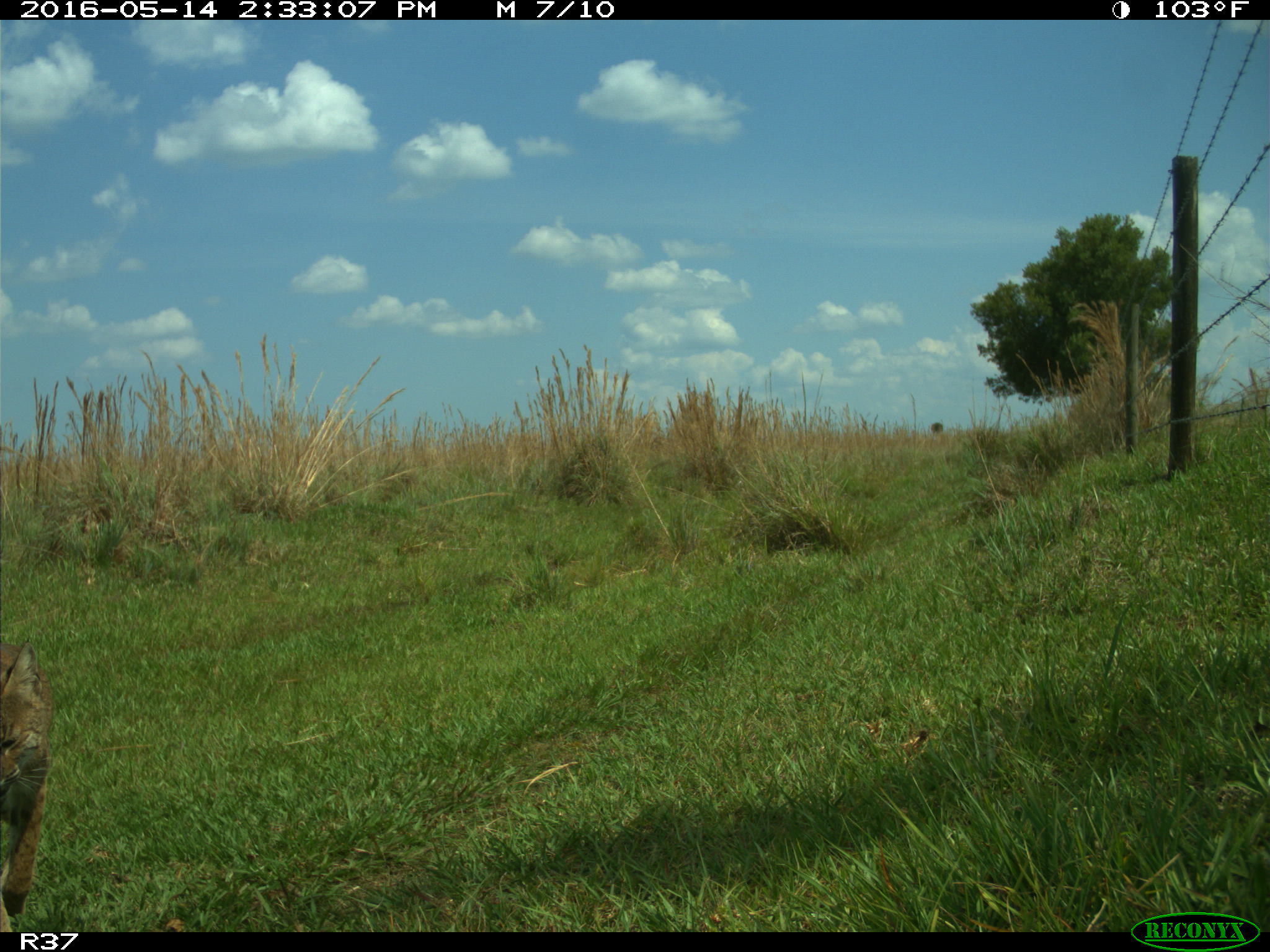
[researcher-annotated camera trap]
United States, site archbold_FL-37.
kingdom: Animalia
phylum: Chordata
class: Mammalia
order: Carnivora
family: Felidae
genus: Lynx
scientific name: Lynx rufus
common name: bobcat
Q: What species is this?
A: Lynx rufus (bobcat).